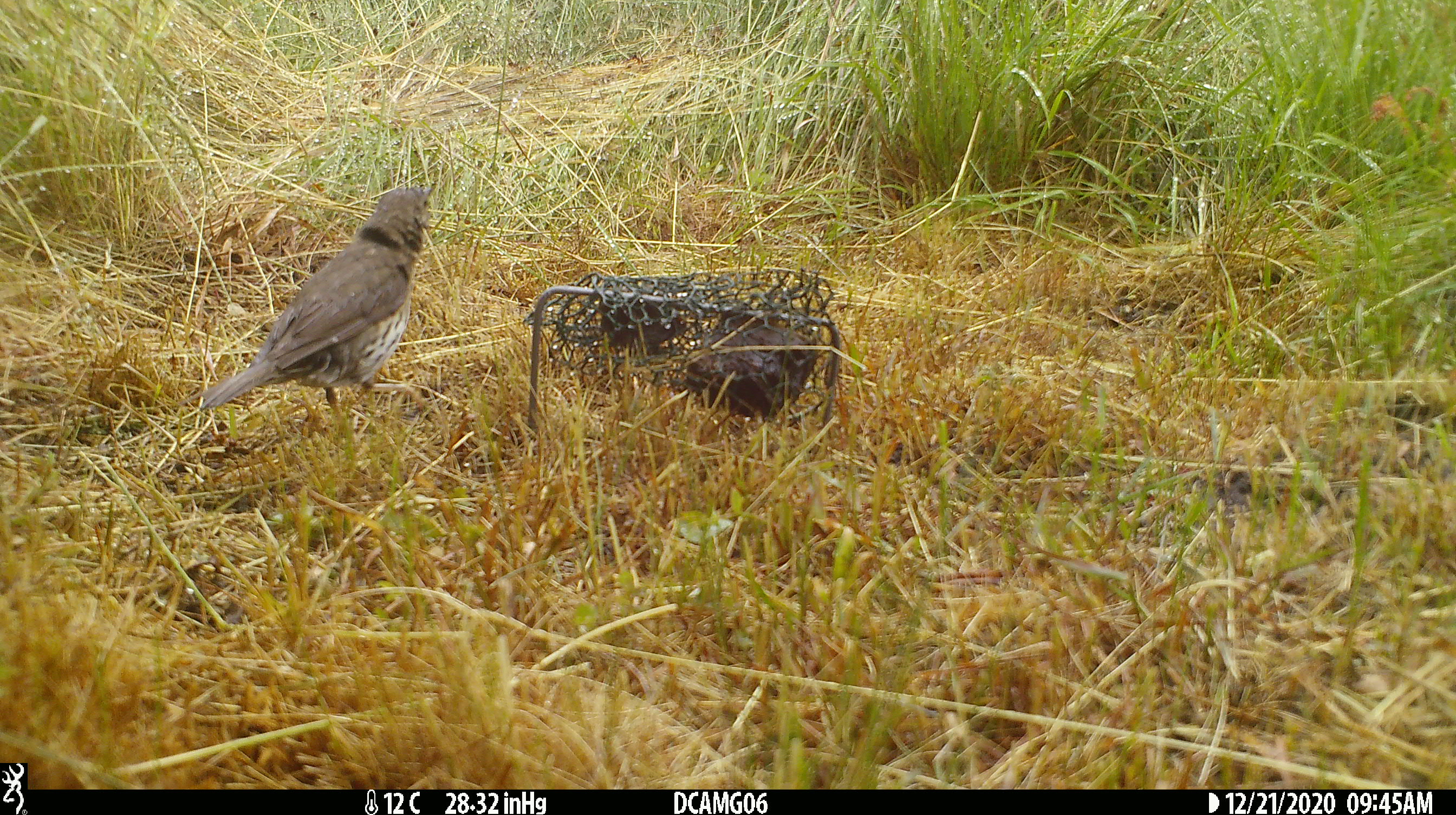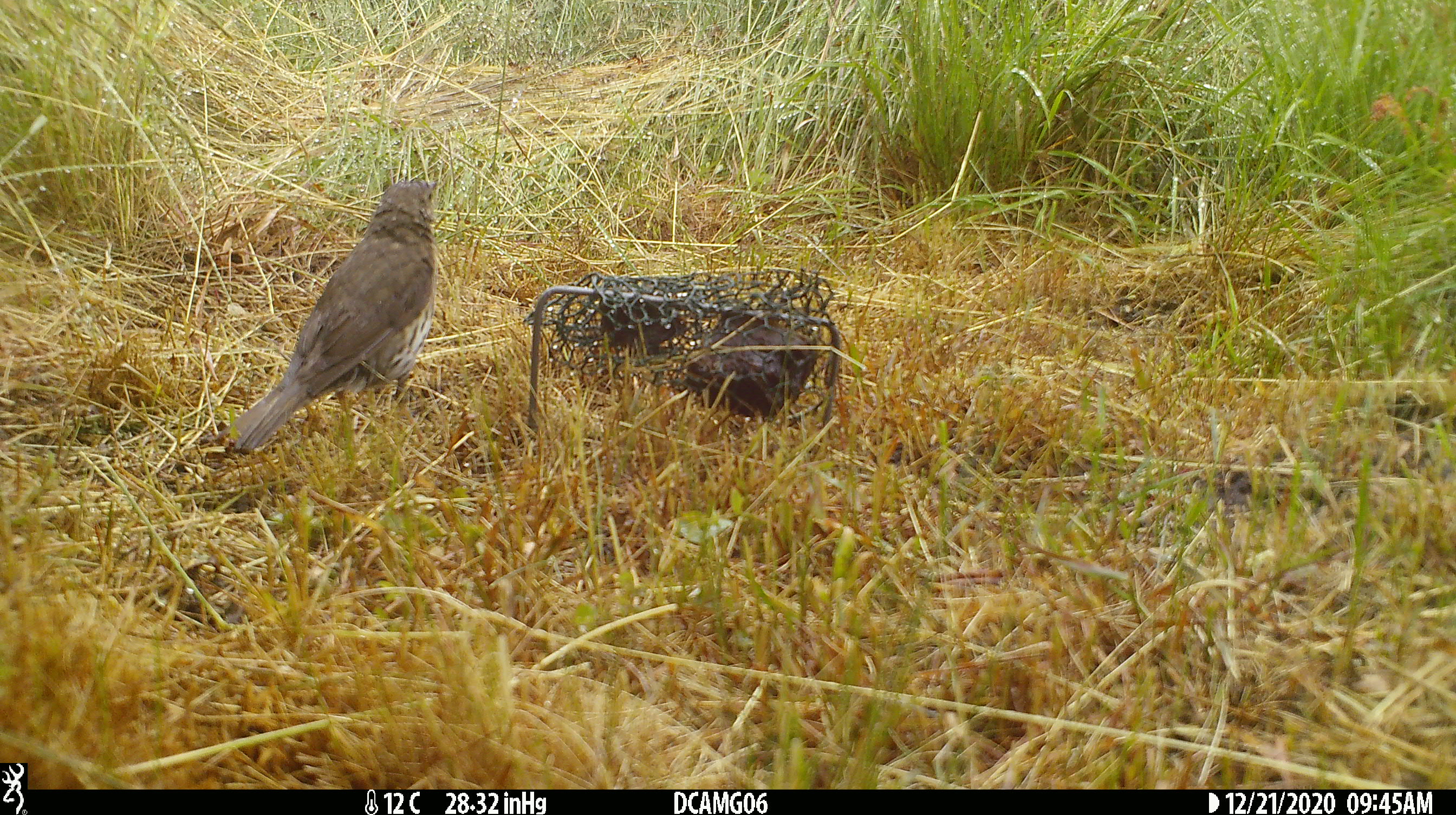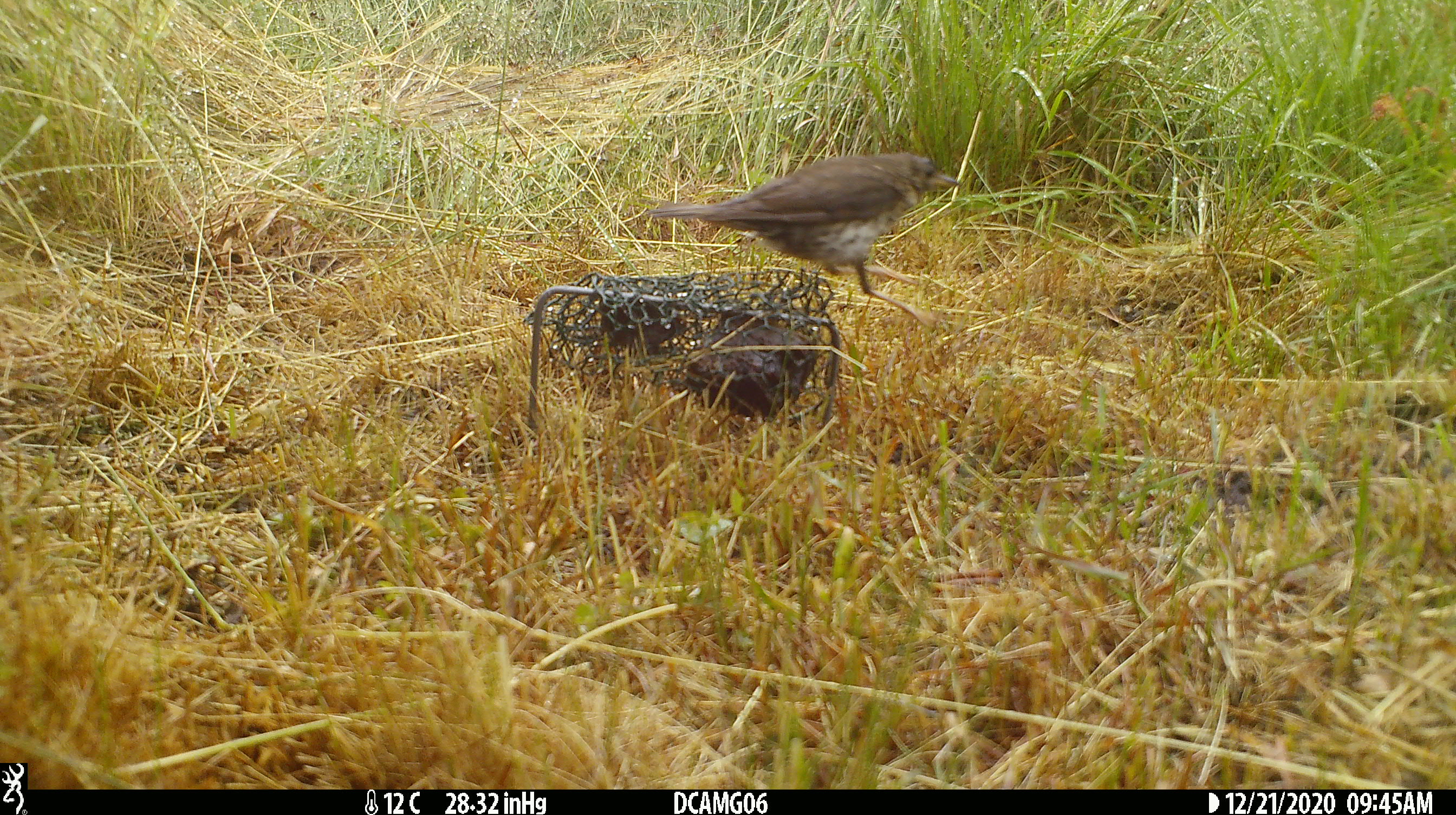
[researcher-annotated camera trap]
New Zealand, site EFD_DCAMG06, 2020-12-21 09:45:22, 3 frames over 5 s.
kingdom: Animalia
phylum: Chordata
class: Aves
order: Passeriformes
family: Turdidae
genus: Turdus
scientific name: Turdus philomelos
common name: song thrush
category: thrush